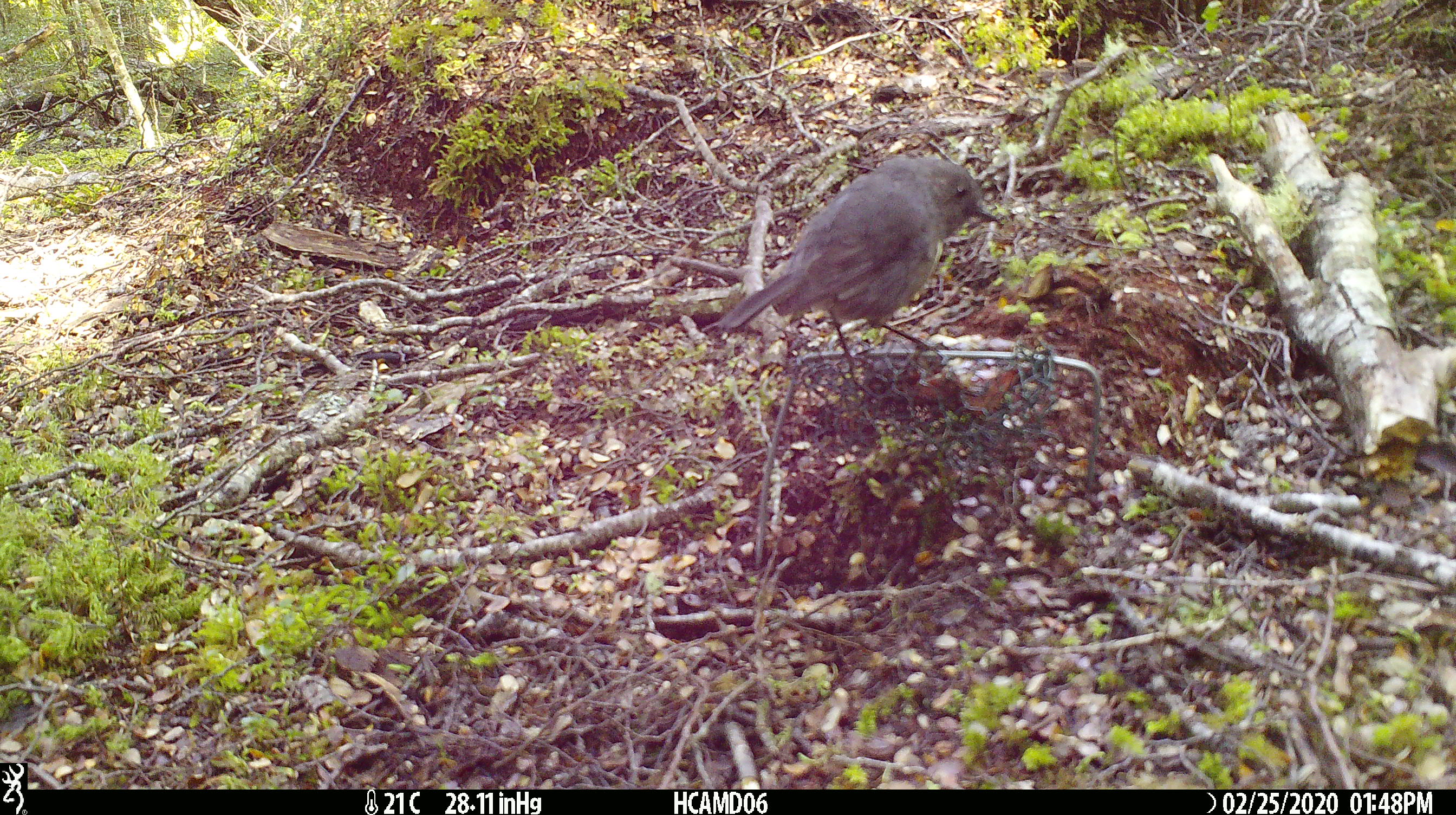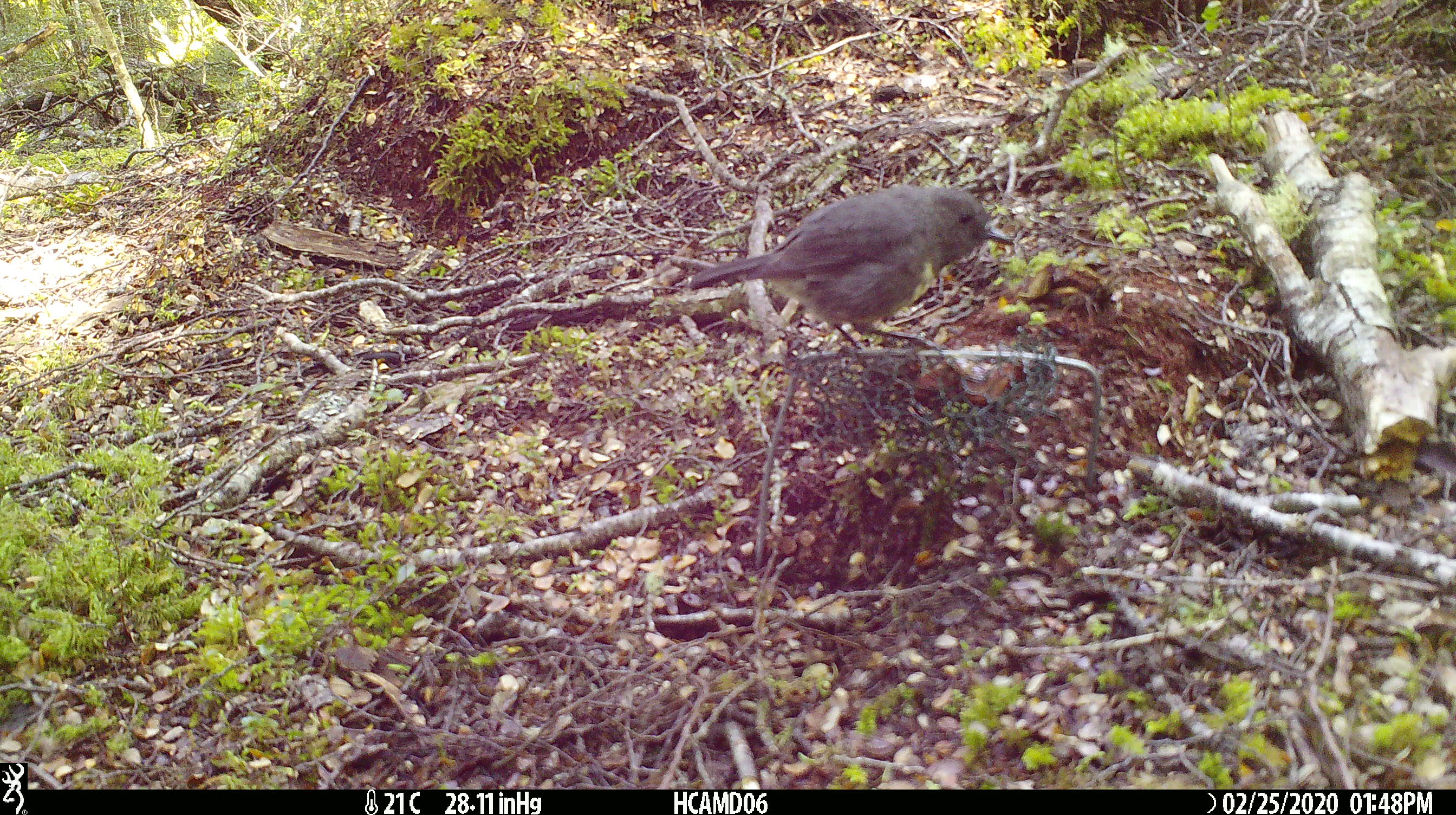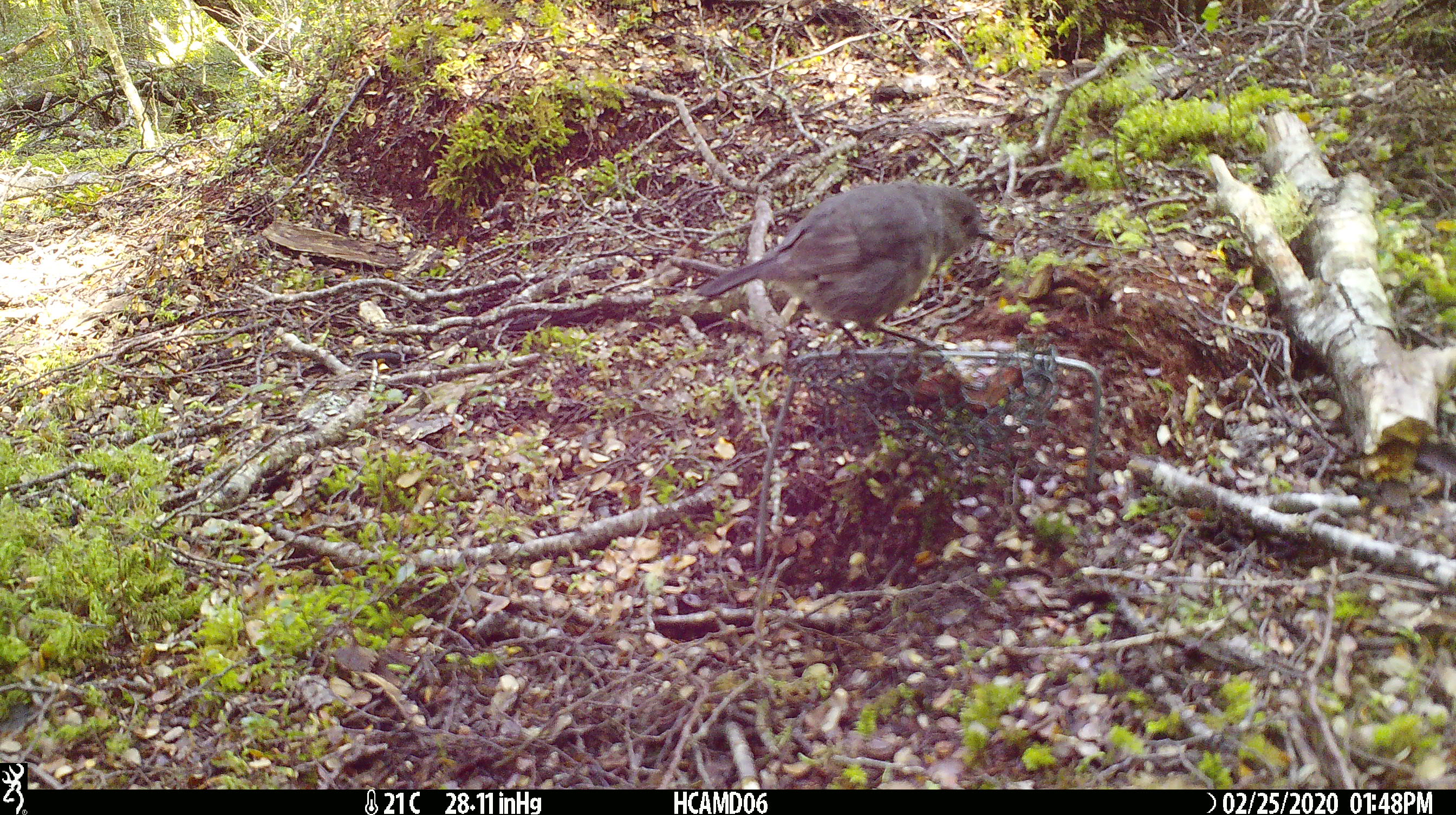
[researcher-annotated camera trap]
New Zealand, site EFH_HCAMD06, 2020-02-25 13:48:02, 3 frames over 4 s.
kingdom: Animalia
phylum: Chordata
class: Aves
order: Passeriformes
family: Petroicidae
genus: Petroica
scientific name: Petroica australis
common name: new zealand robin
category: robin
Robin (new zealand robin) (Petroica australis).